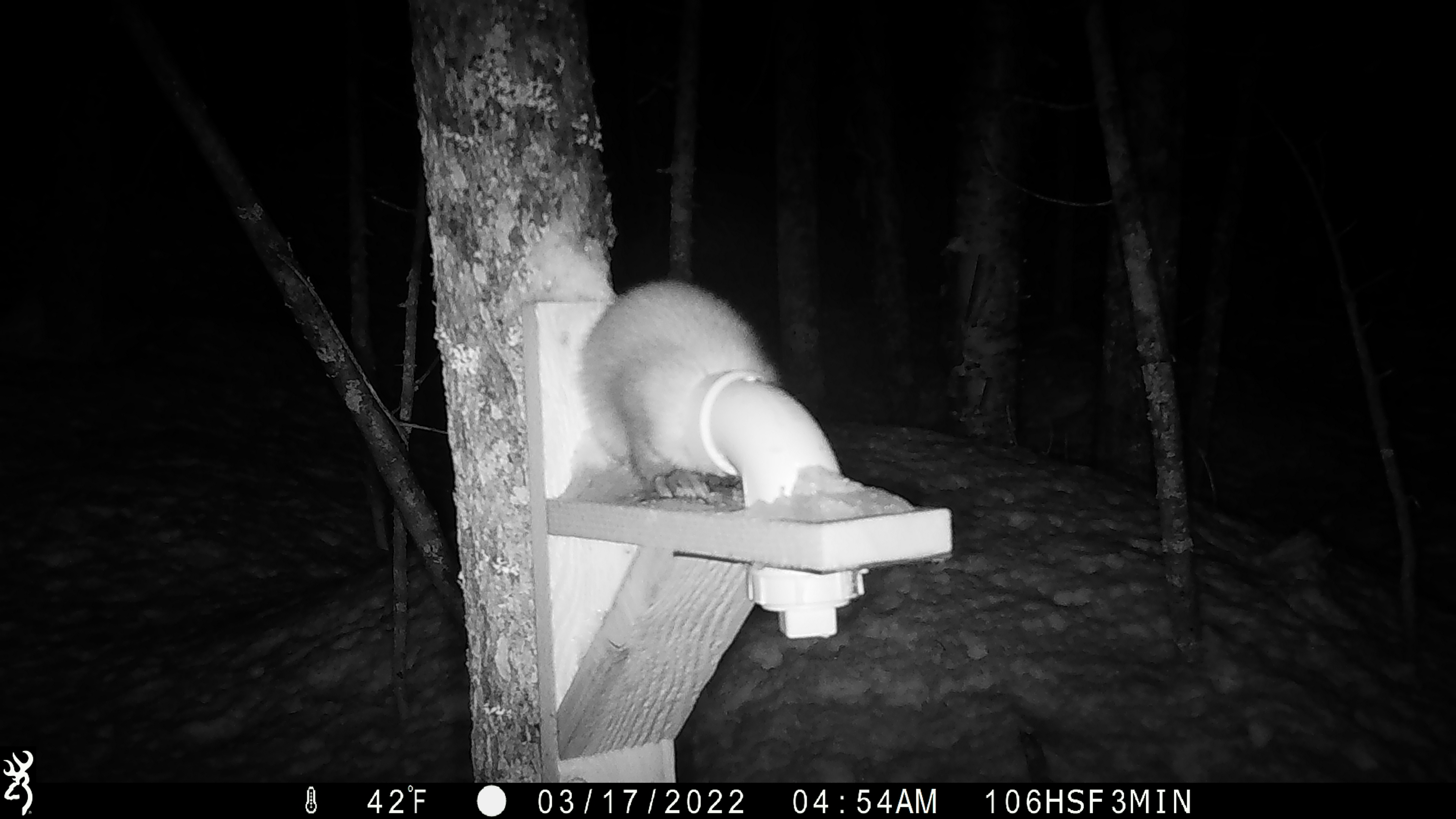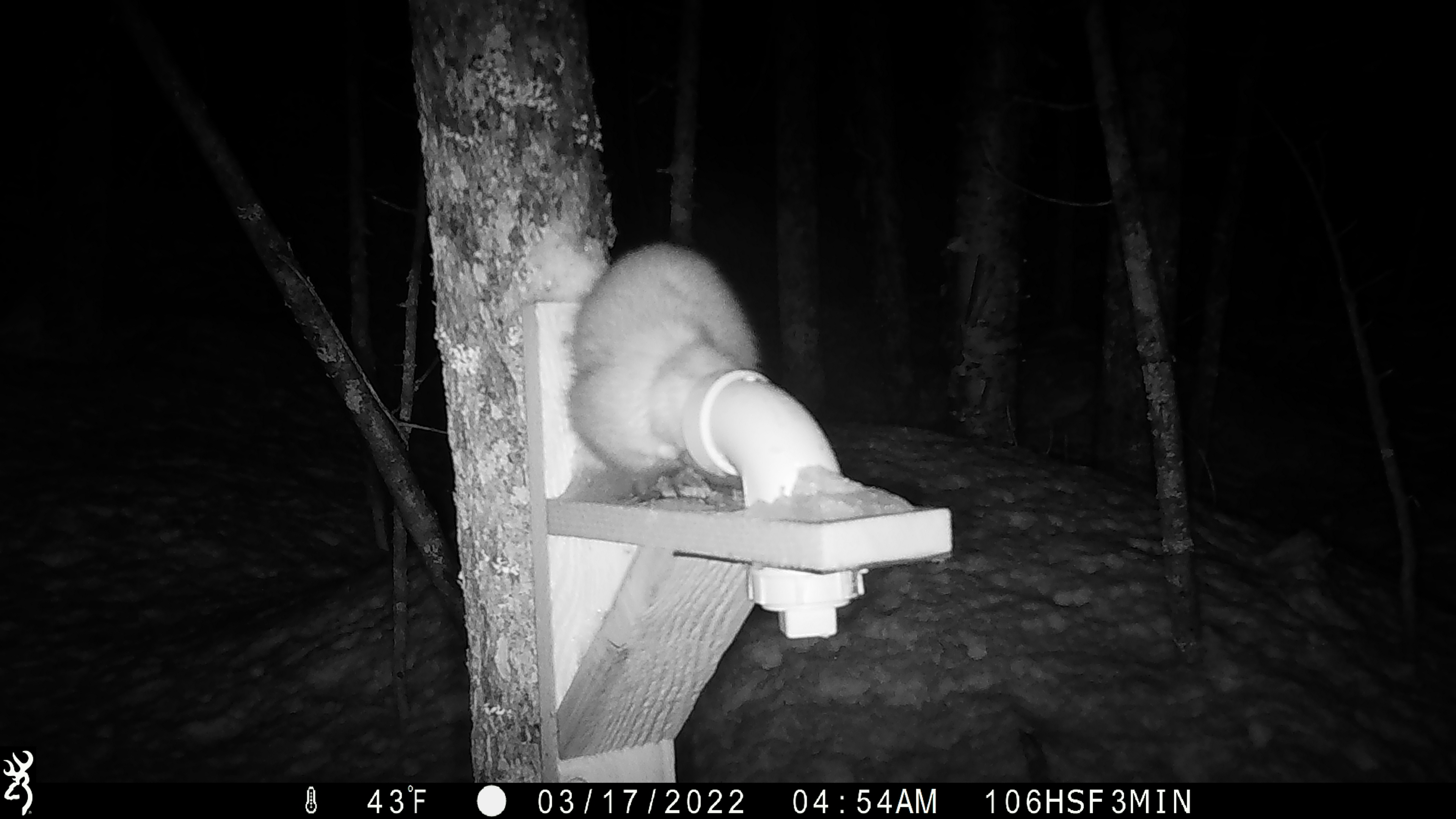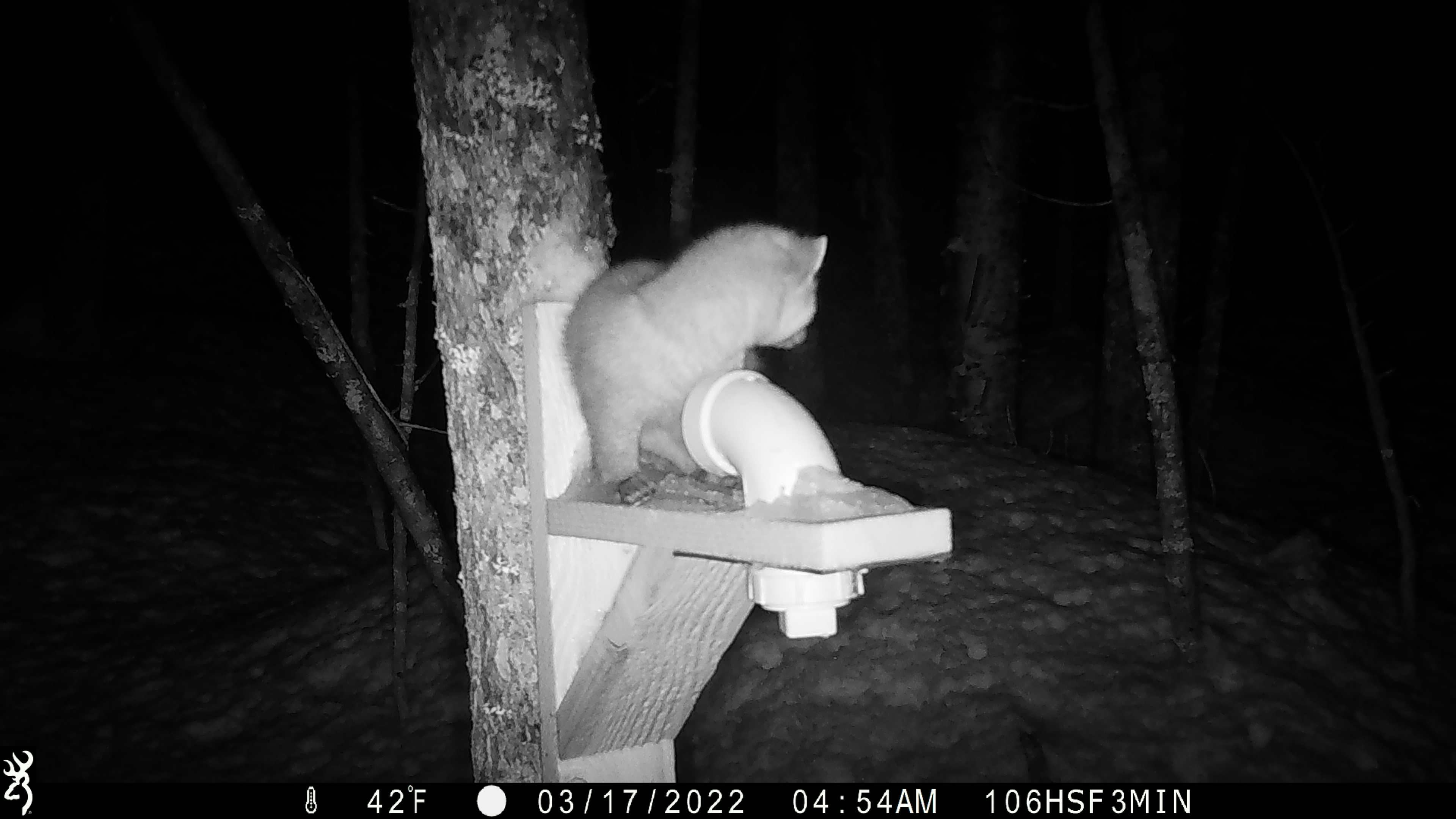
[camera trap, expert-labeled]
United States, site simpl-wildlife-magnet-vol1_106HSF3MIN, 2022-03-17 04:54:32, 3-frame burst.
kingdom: Animalia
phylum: Chordata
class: Mammalia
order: Carnivora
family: Mustelidae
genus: Martes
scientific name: Martes americana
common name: american marten